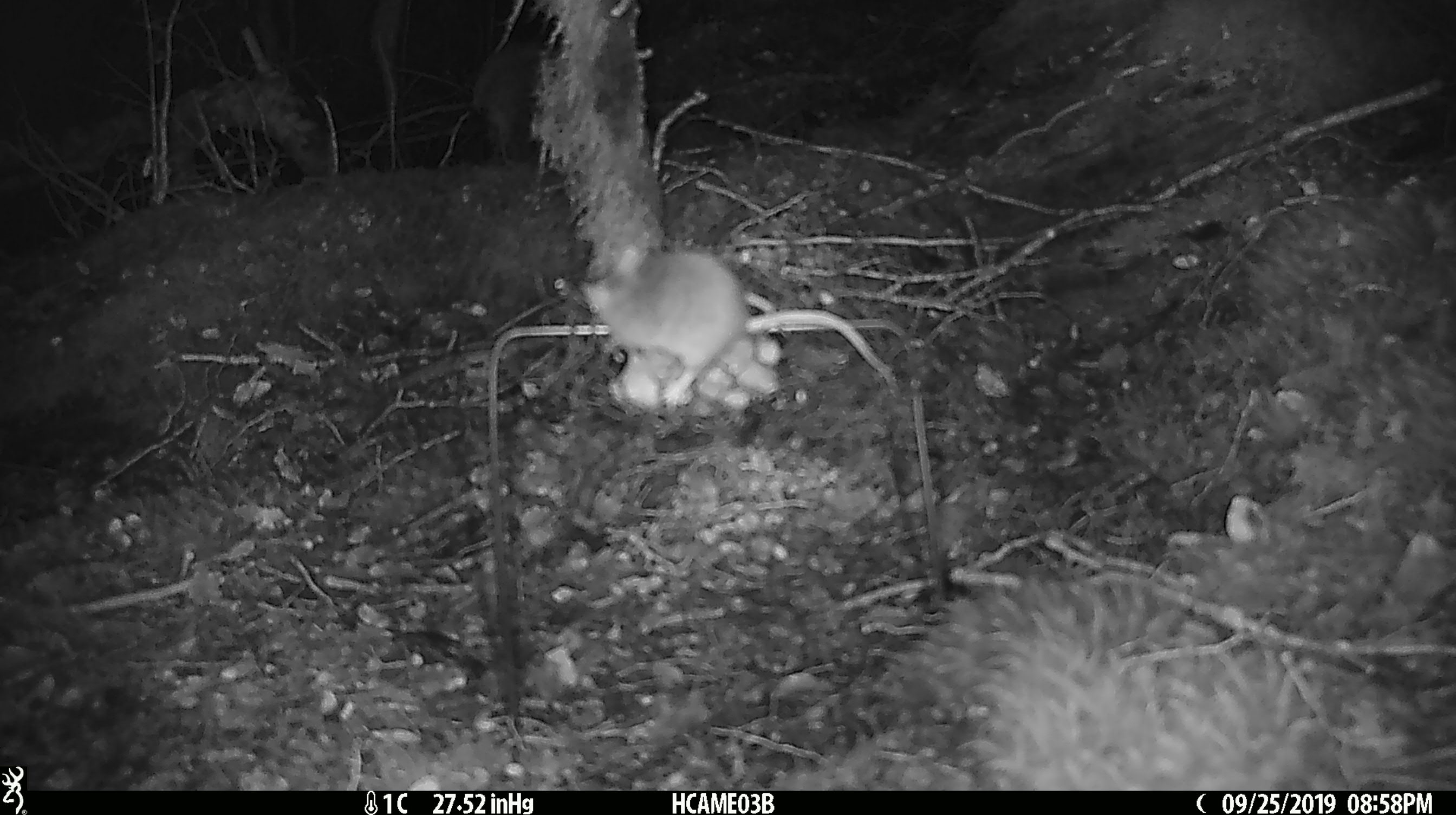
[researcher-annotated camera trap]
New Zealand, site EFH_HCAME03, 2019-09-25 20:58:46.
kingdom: Animalia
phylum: Chordata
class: Mammalia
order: Rodentia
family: Muridae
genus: Mus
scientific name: Mus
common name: mouse